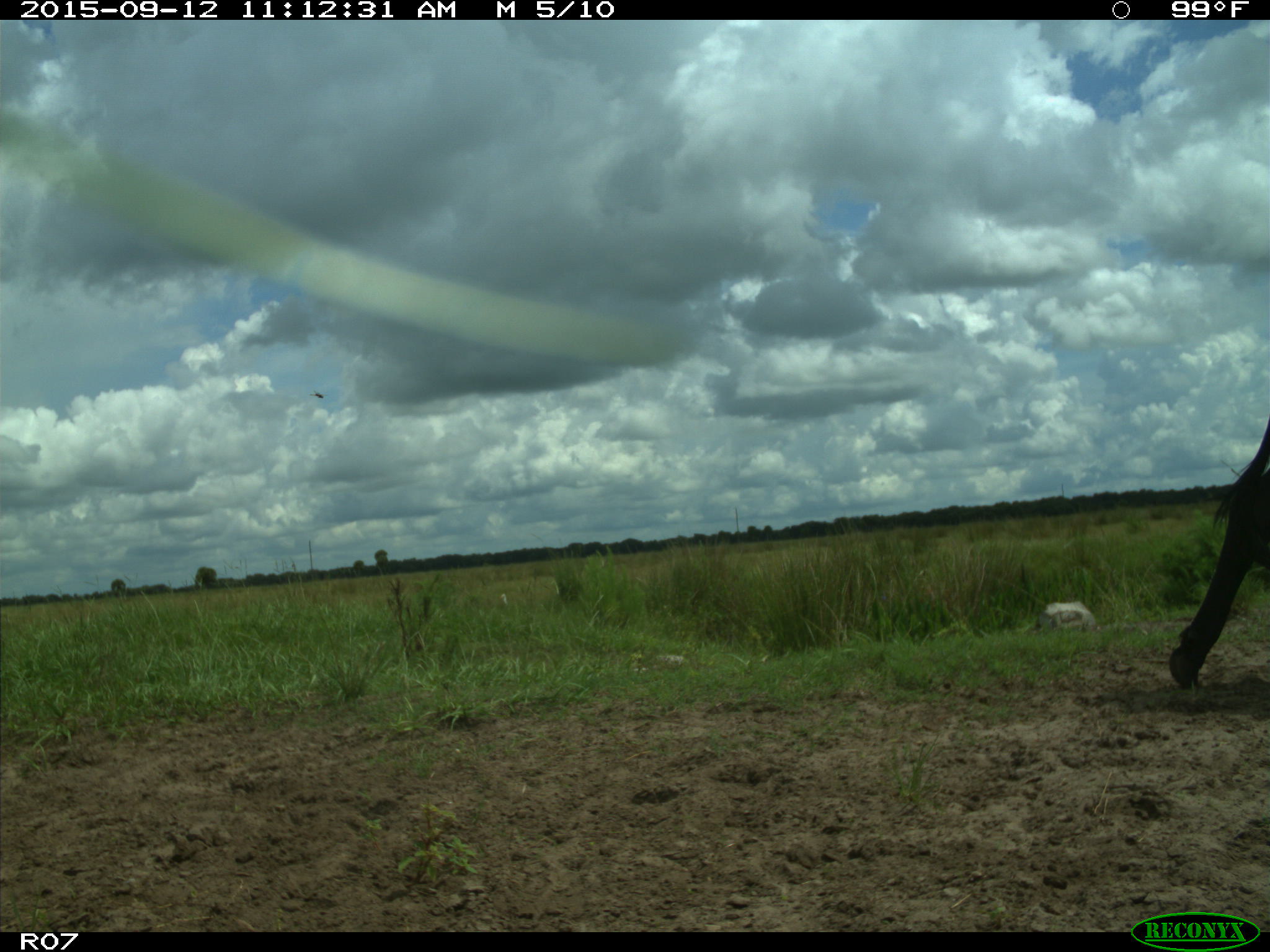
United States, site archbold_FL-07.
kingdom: Animalia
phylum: Chordata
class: Mammalia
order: Artiodactyla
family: Bovidae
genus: Bos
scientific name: Bos taurus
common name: domestic cow